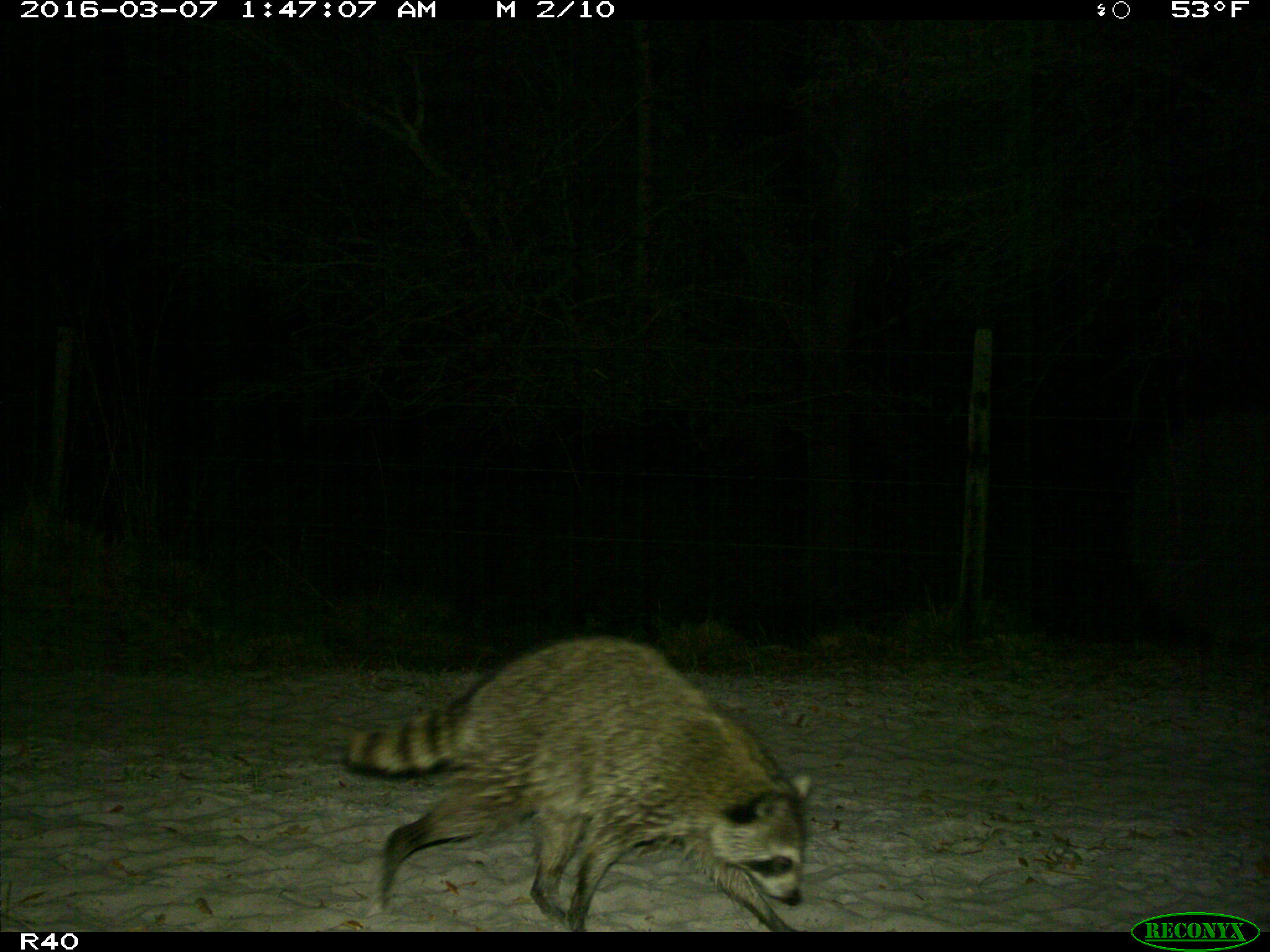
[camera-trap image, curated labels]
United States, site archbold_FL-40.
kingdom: Animalia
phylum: Chordata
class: Mammalia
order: Carnivora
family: Procyonidae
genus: Procyon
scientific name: Procyon lotor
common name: common raccoon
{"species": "Procyon lotor (common raccoon)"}